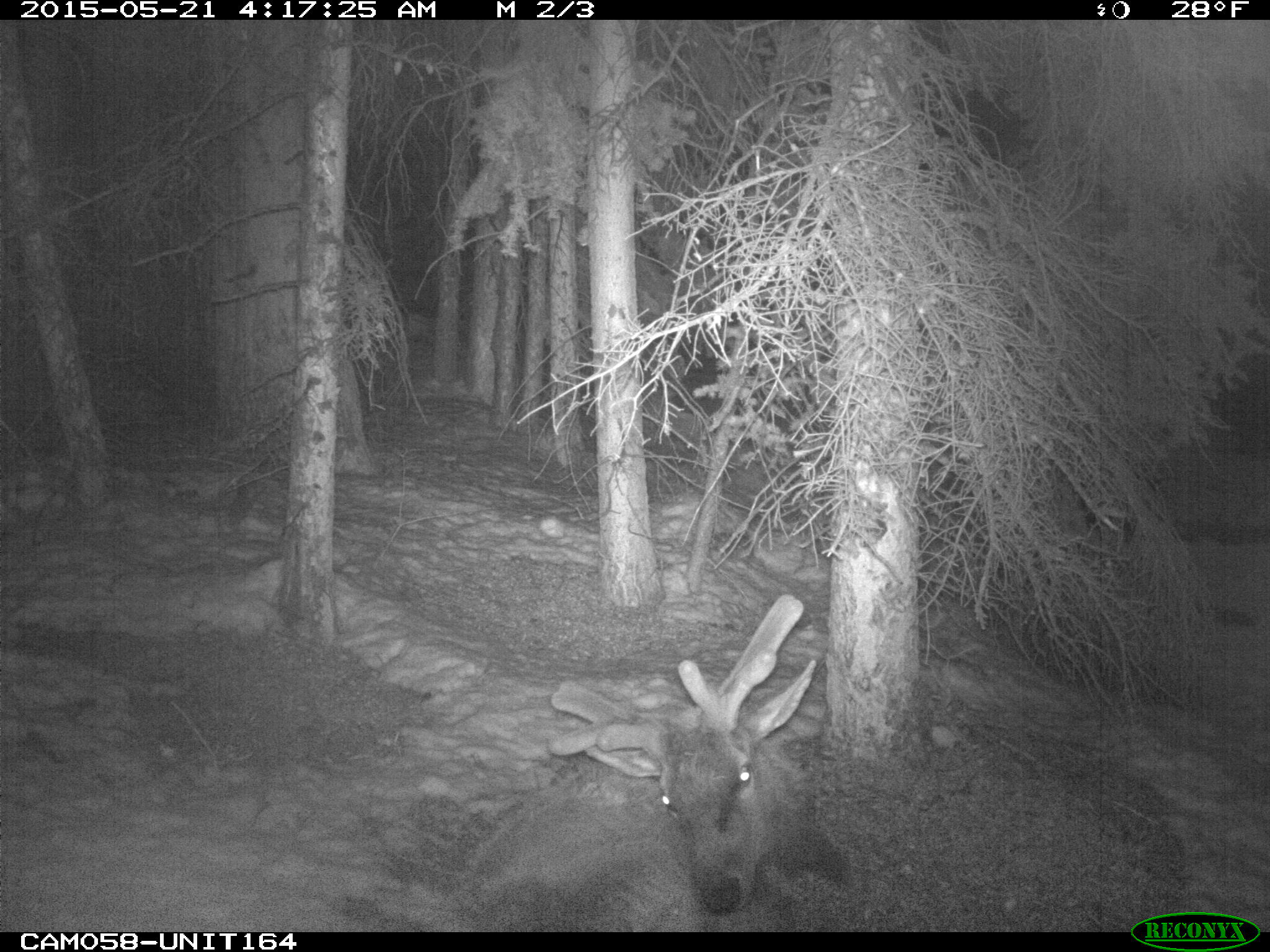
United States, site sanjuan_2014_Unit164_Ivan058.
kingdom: Animalia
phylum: Chordata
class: Mammalia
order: Artiodactyla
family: Cervidae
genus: Cervus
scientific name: Cervus elaphus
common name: red deer